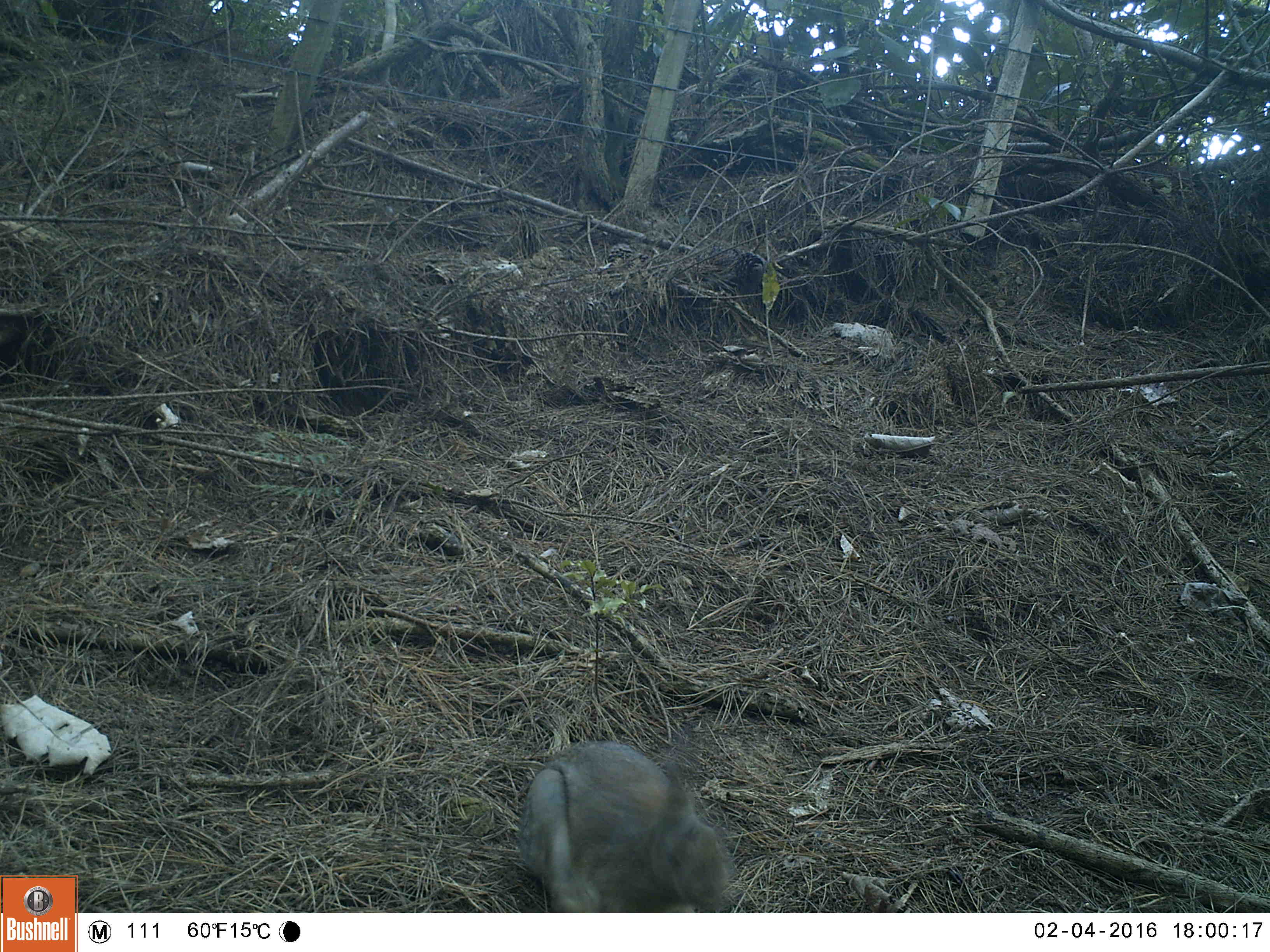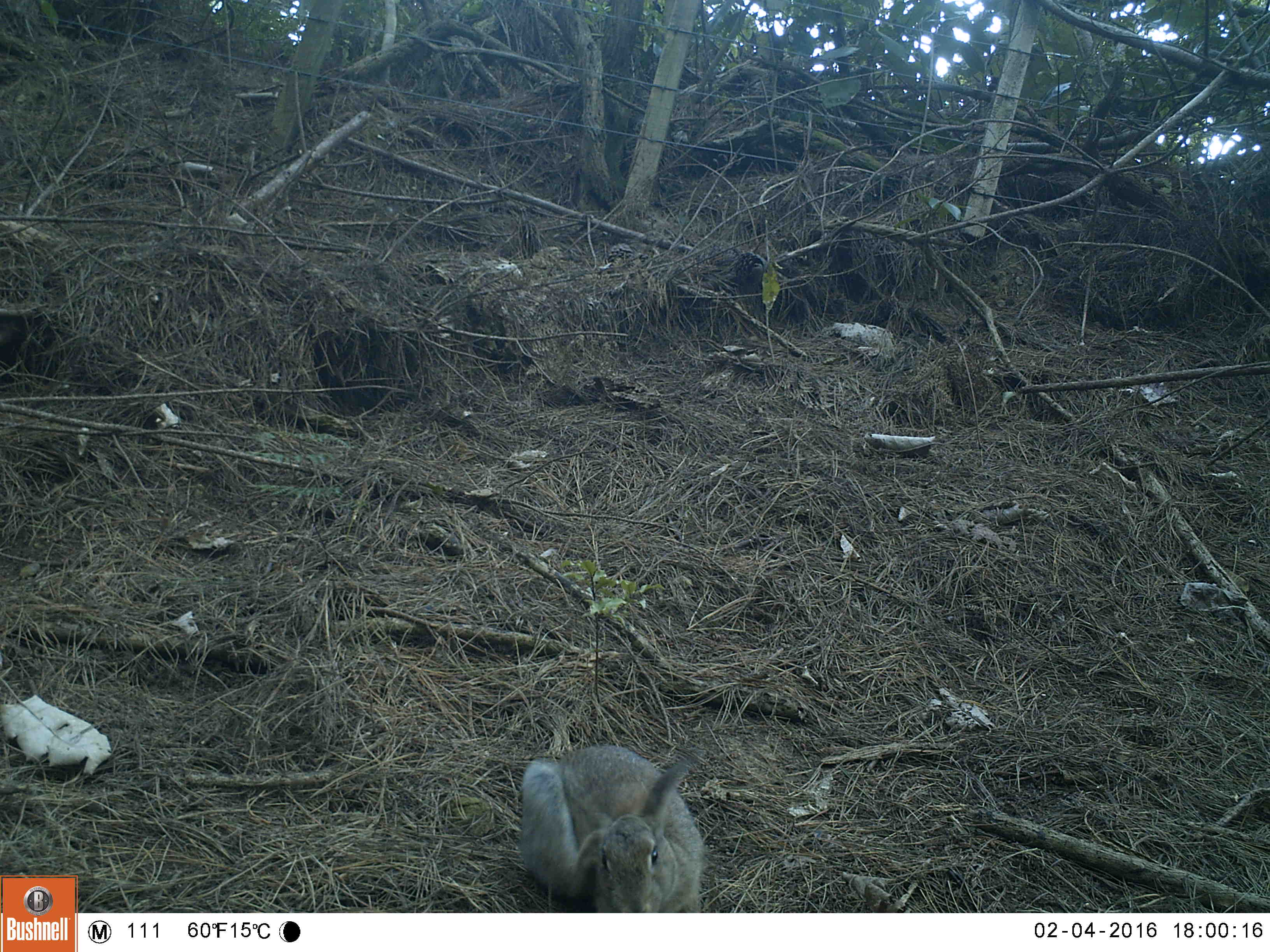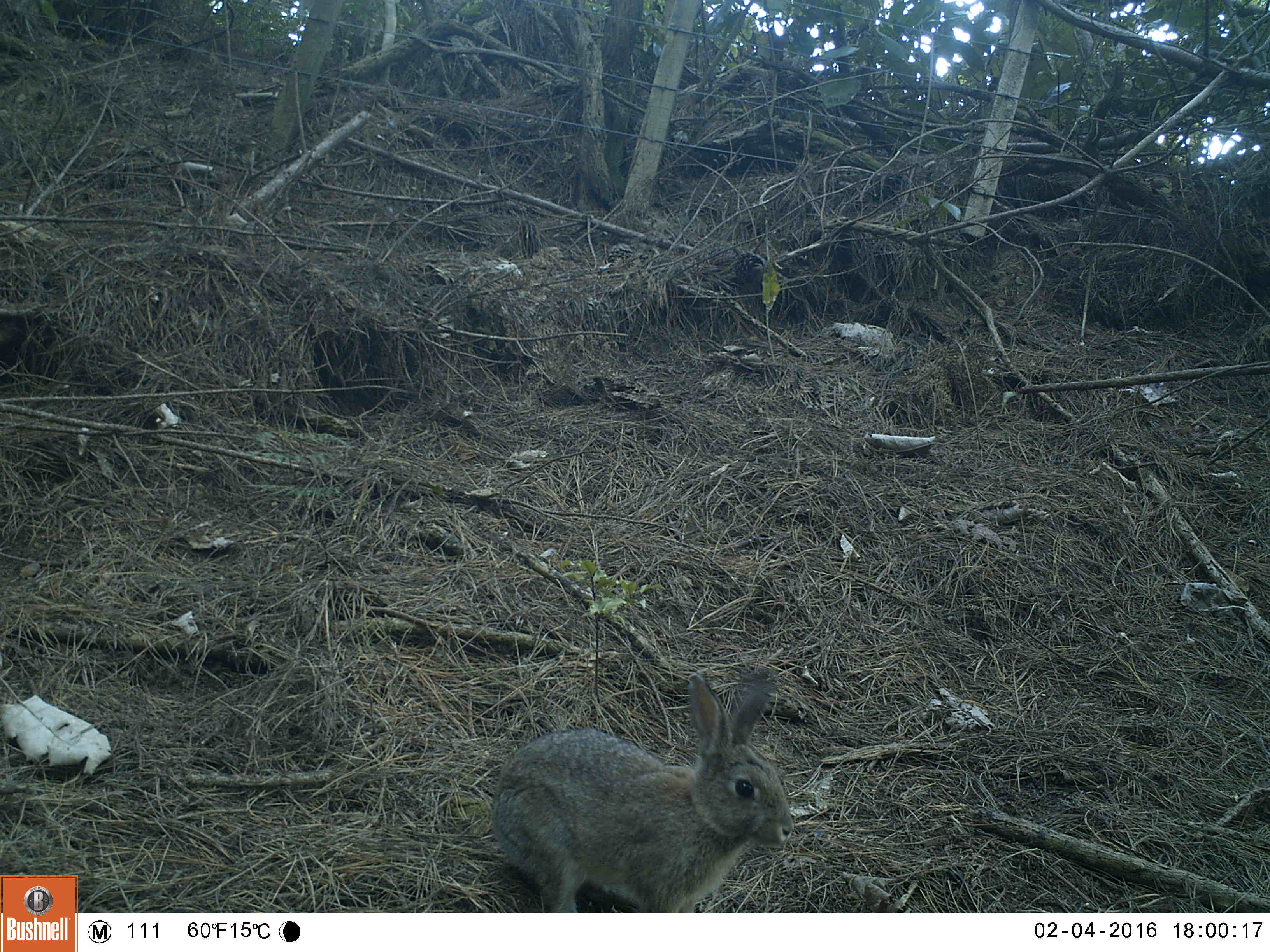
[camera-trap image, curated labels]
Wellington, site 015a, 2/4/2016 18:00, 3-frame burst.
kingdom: Animalia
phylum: Chordata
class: Mammalia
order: Lagomorpha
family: Leporidae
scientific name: Leporidae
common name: rabbit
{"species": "rabbit (Leporidae)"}